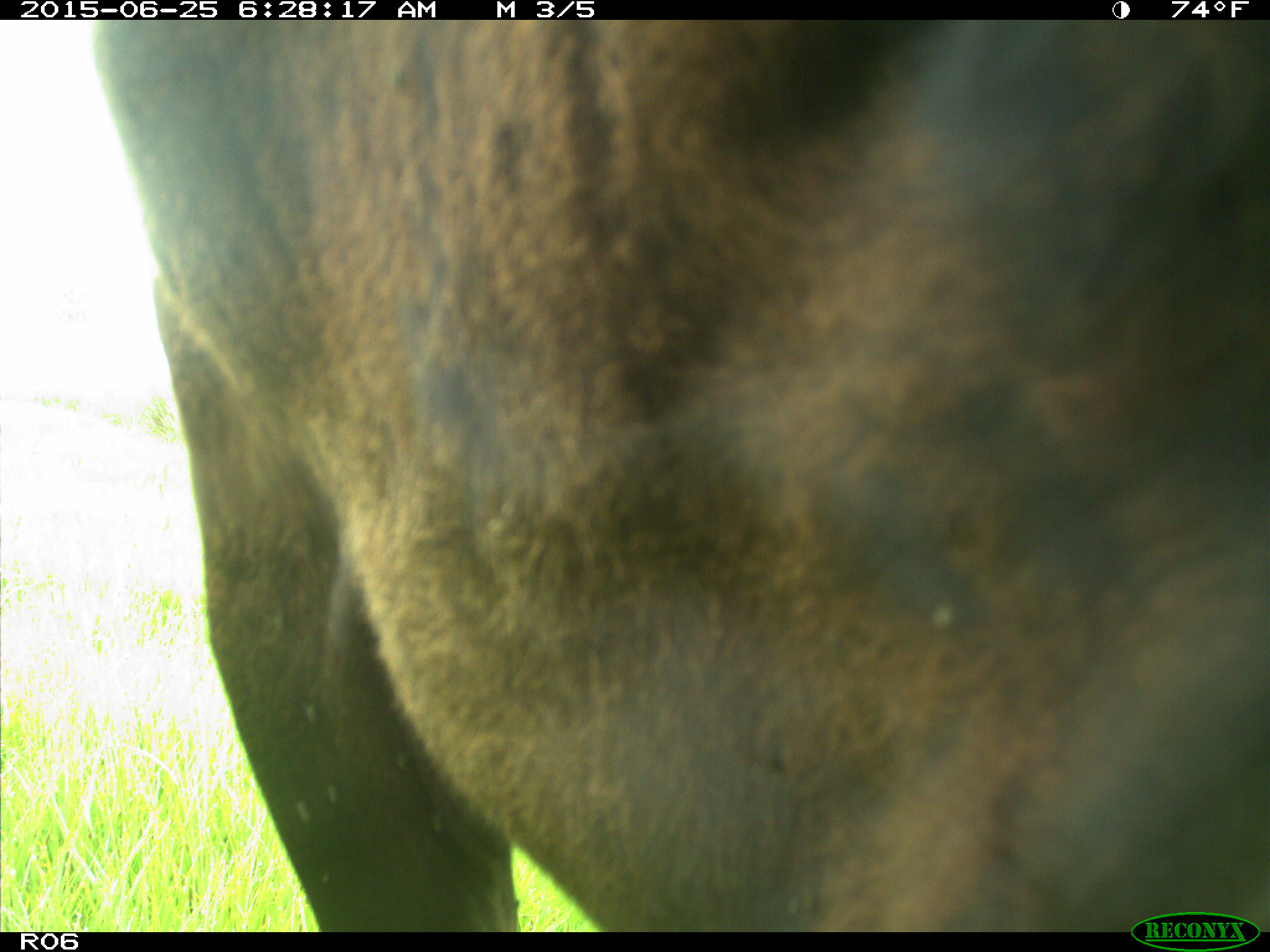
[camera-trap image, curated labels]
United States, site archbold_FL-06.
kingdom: Animalia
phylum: Chordata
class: Mammalia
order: Artiodactyla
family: Bovidae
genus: Bos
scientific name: Bos taurus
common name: domestic cow